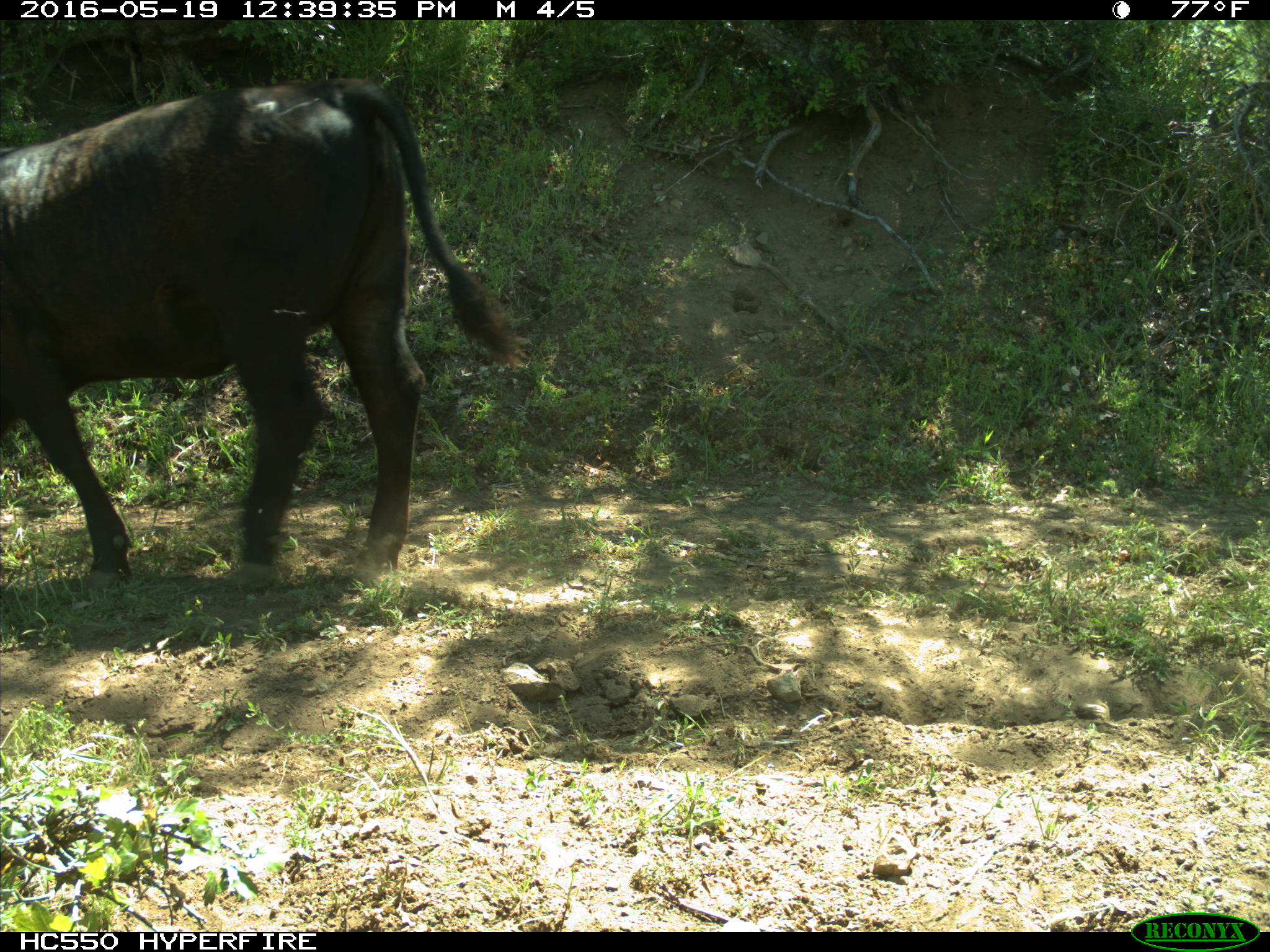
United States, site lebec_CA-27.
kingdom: Animalia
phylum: Chordata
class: Mammalia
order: Artiodactyla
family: Bovidae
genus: Bos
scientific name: Bos taurus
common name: domestic cow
Bos taurus (domestic cow).